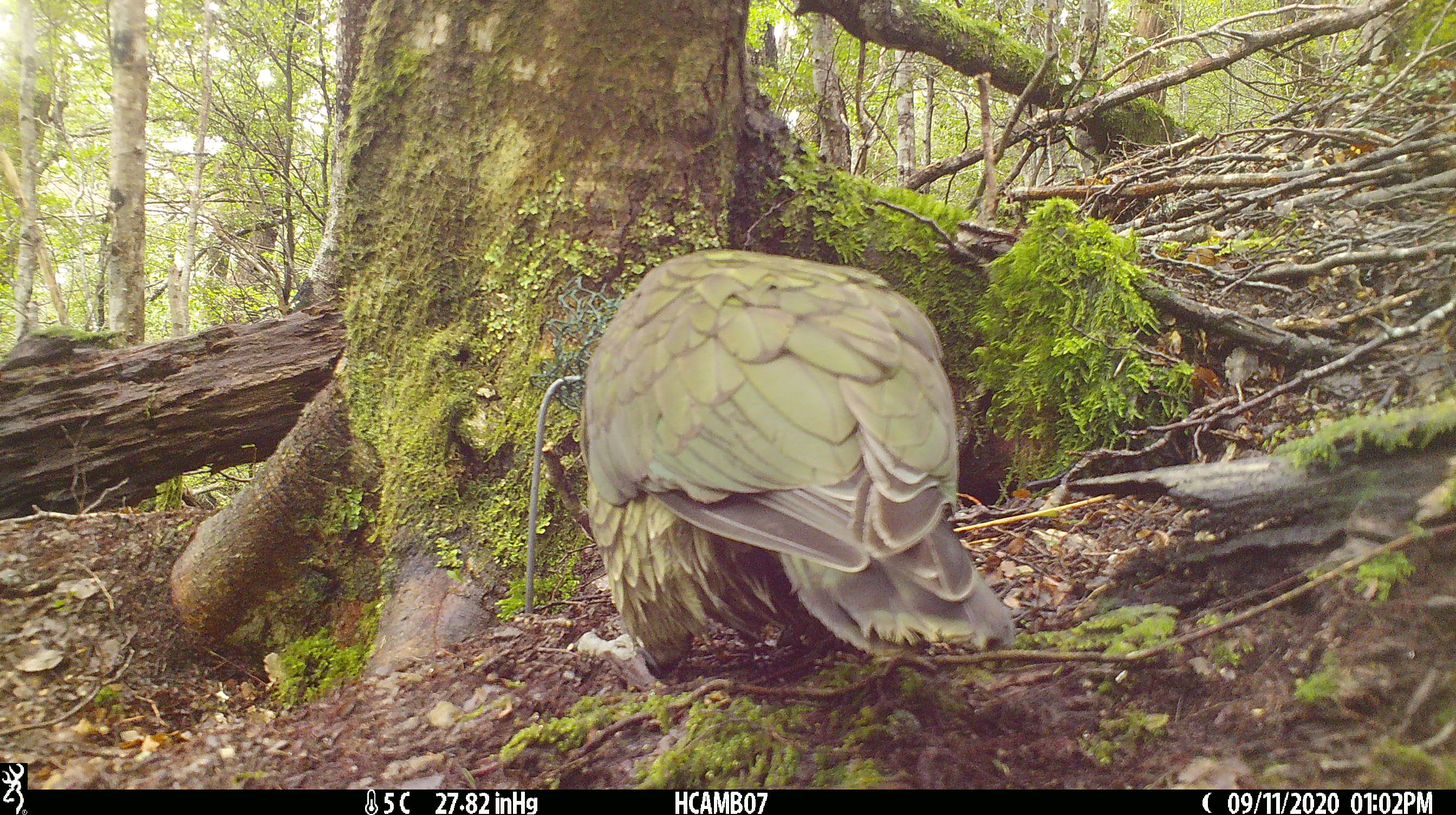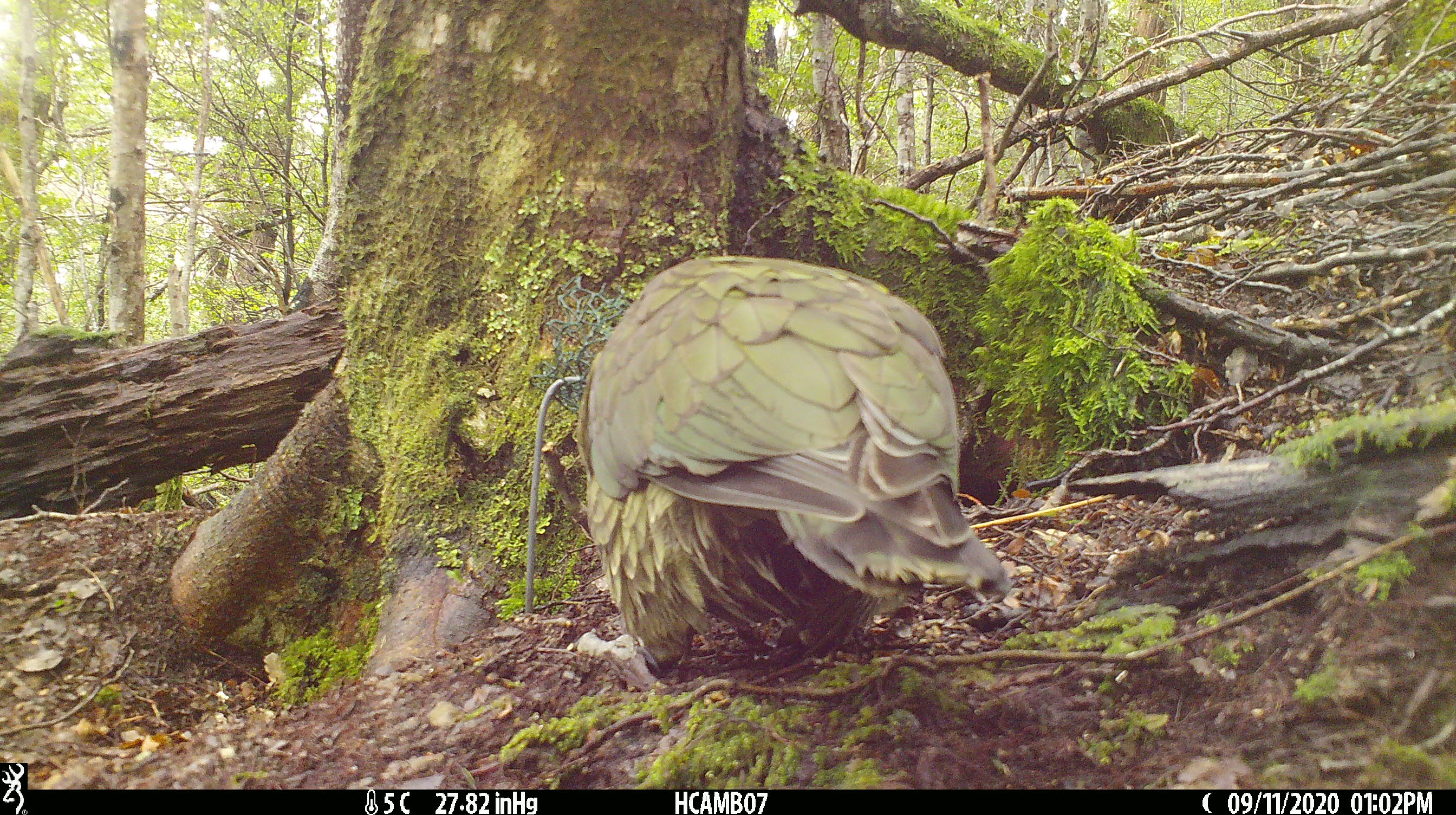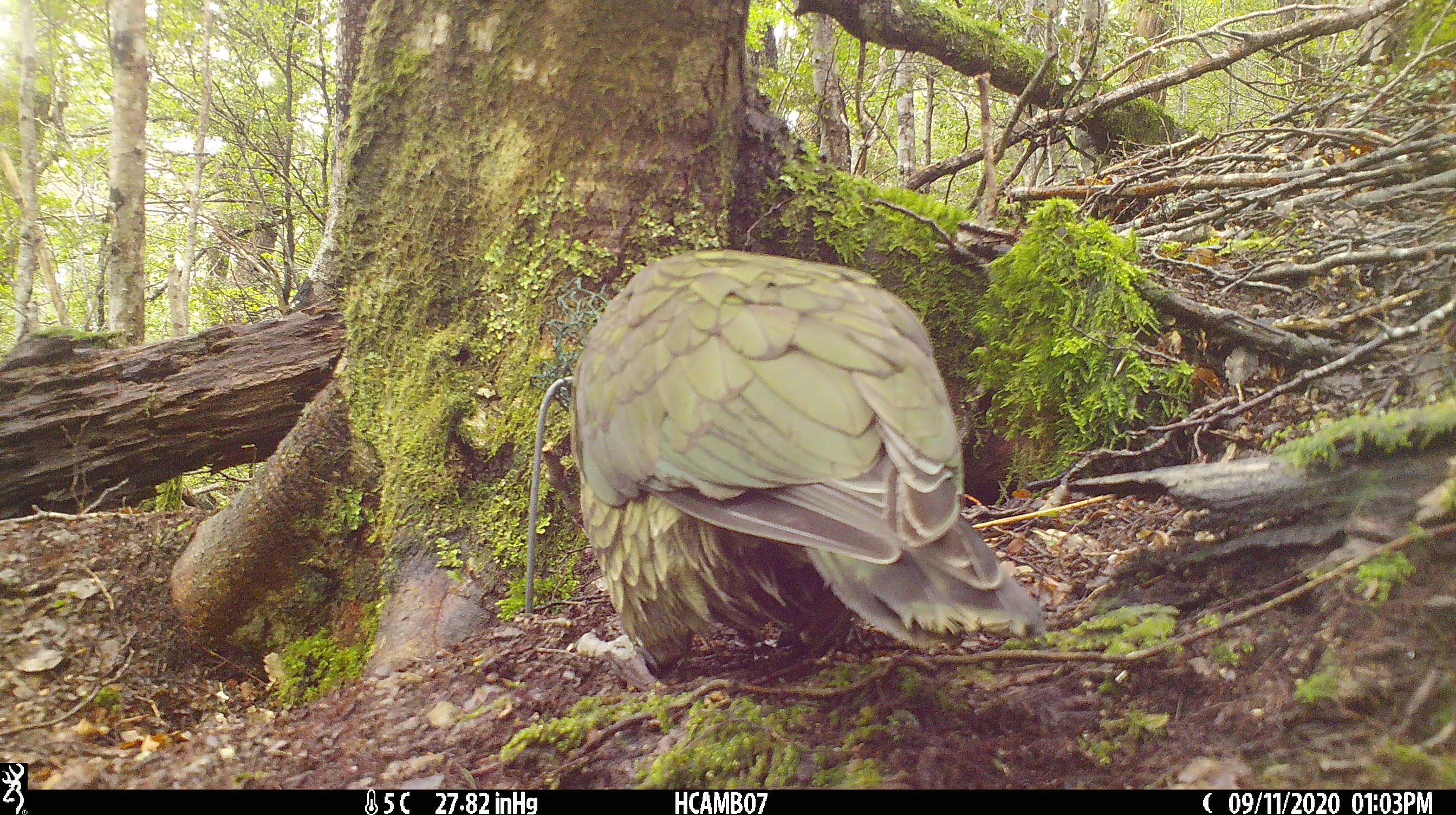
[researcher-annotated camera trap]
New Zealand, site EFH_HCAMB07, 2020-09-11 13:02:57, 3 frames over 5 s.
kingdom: Animalia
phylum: Chordata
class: Aves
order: Psittaciformes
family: Strigopidae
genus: Nestor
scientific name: Nestor notabilis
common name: kea